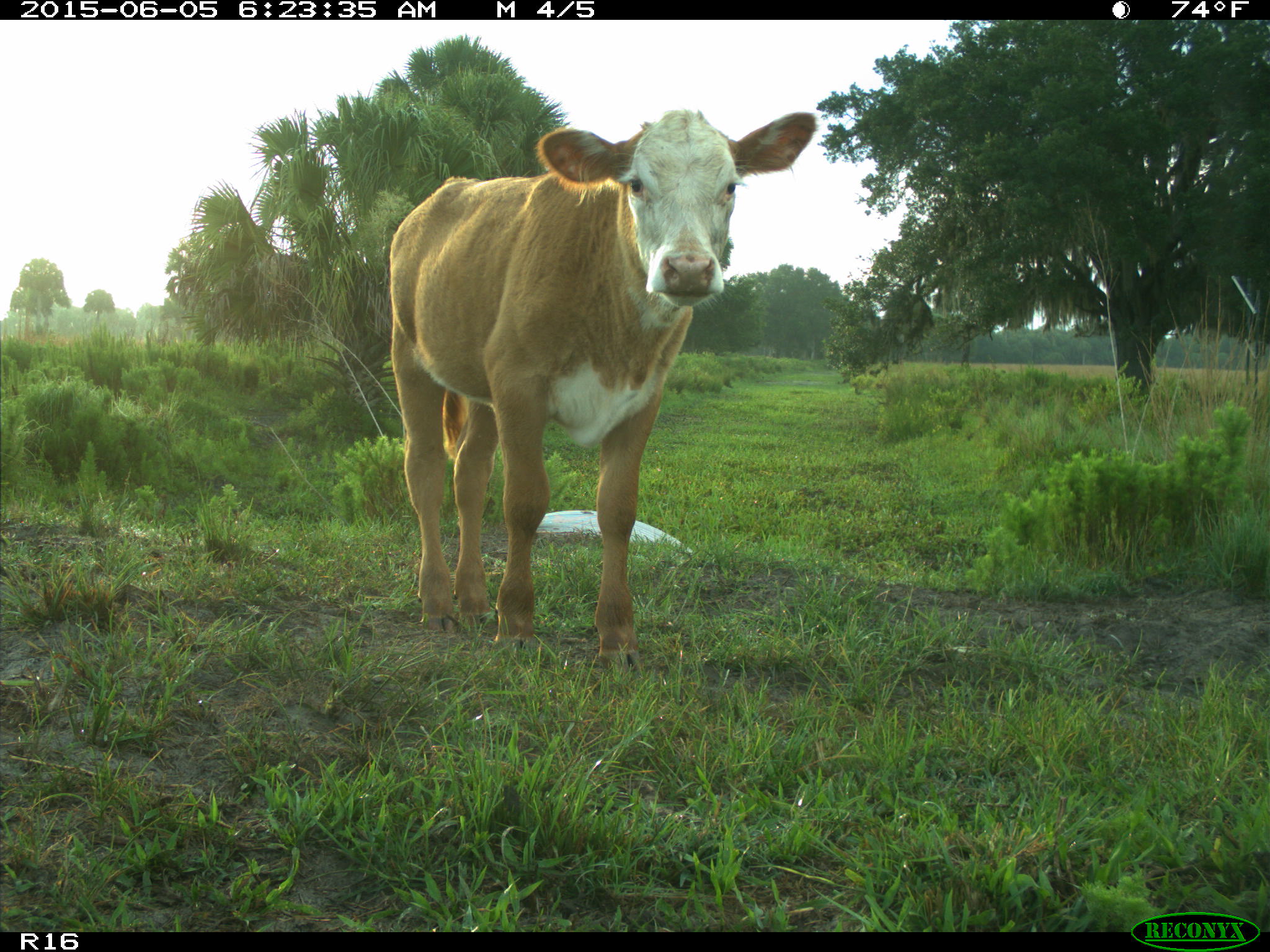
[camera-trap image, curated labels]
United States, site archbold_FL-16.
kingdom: Animalia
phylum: Chordata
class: Mammalia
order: Artiodactyla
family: Bovidae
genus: Bos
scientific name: Bos taurus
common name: domestic cow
Bos taurus (domestic cow).